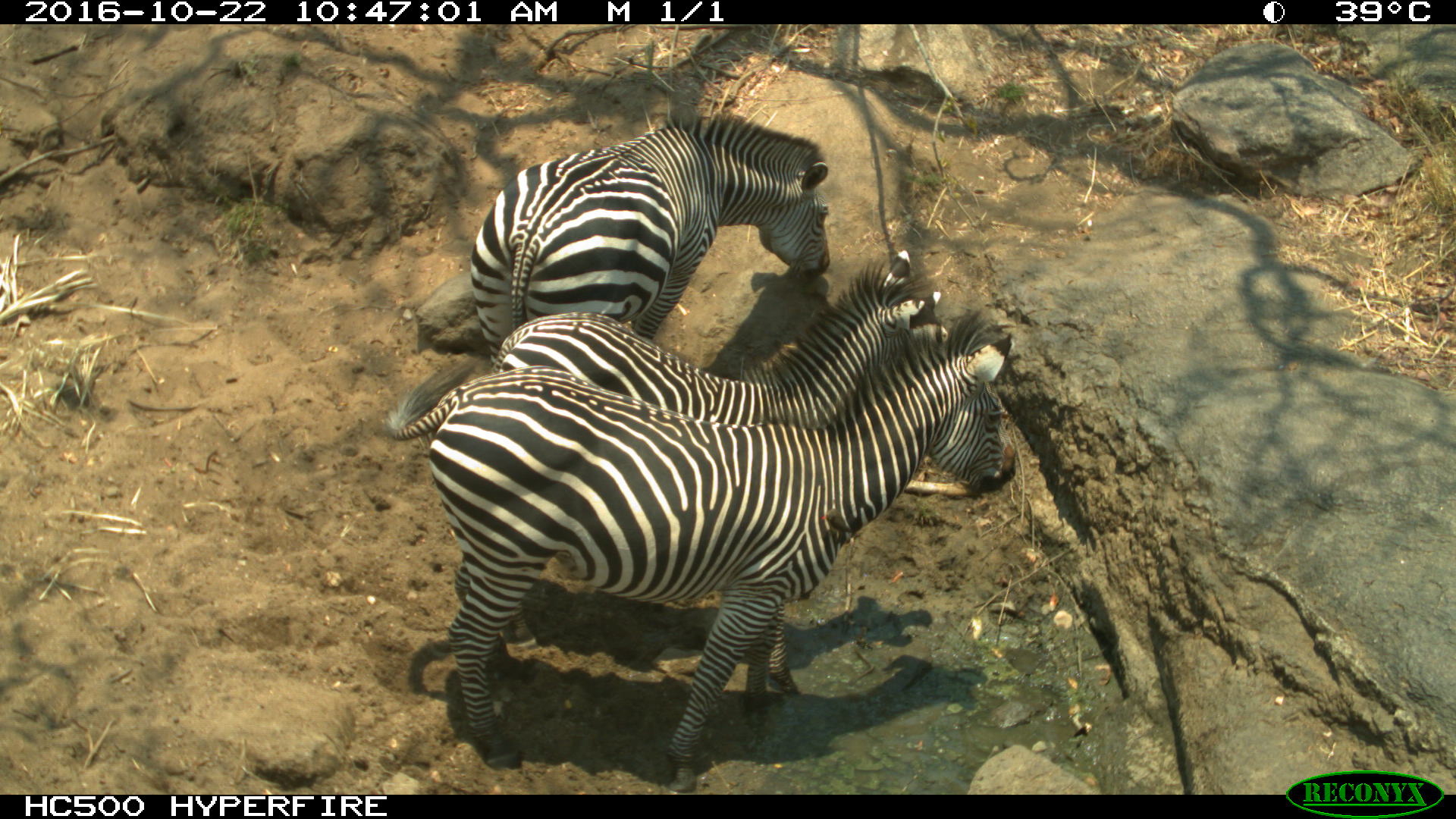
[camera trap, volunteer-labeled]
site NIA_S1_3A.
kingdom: Animalia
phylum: Chordata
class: Mammalia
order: Perissodactyla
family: Equidae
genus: Equus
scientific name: Equus quagga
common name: plains zebra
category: zebraplains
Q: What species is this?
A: Zebraplains (plains zebra) (Equus quagga).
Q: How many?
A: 3.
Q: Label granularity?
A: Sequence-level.